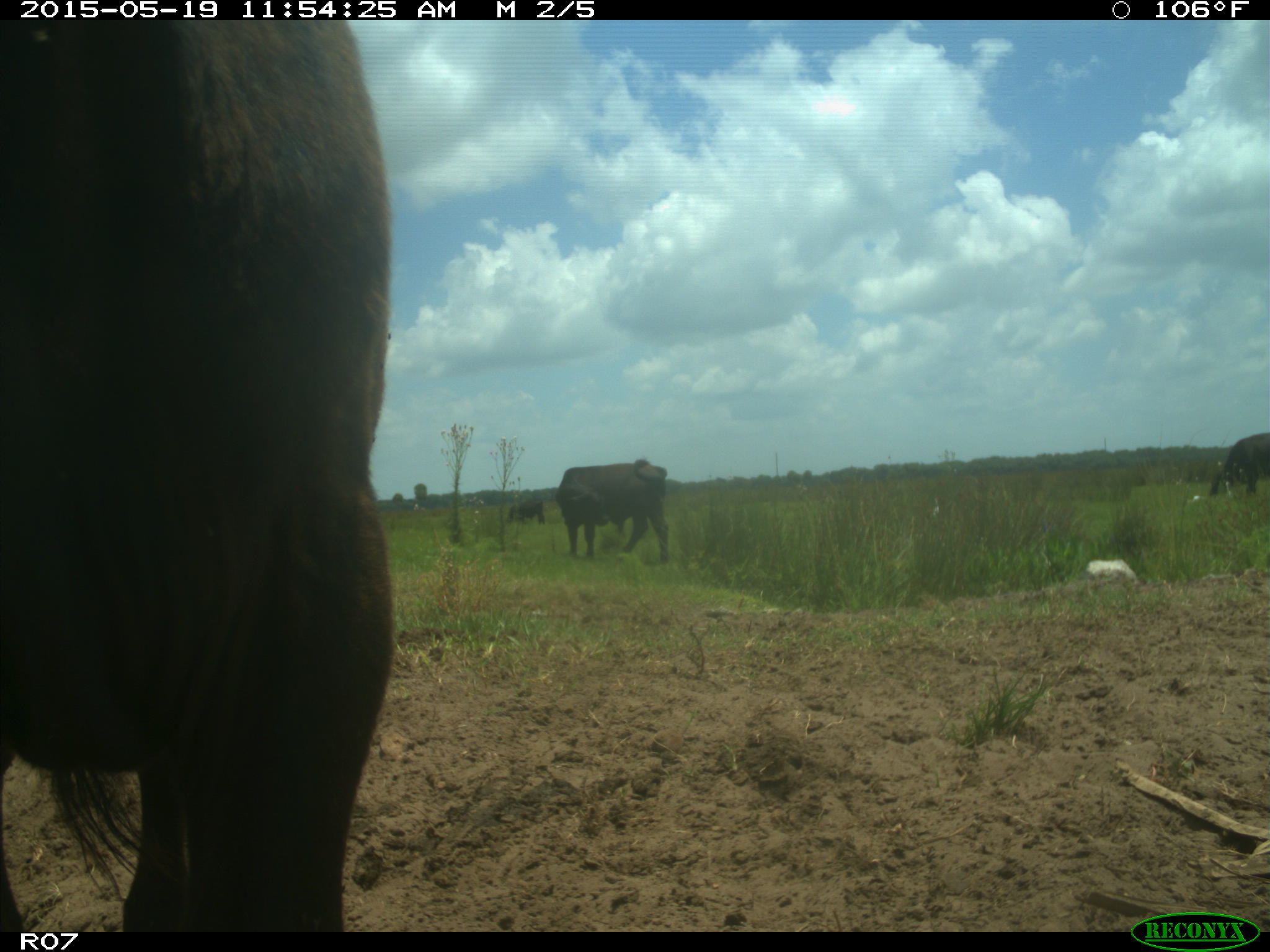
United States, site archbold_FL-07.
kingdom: Animalia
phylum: Chordata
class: Mammalia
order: Artiodactyla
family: Bovidae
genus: Bos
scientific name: Bos taurus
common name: domestic cow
Bos taurus (domestic cow).